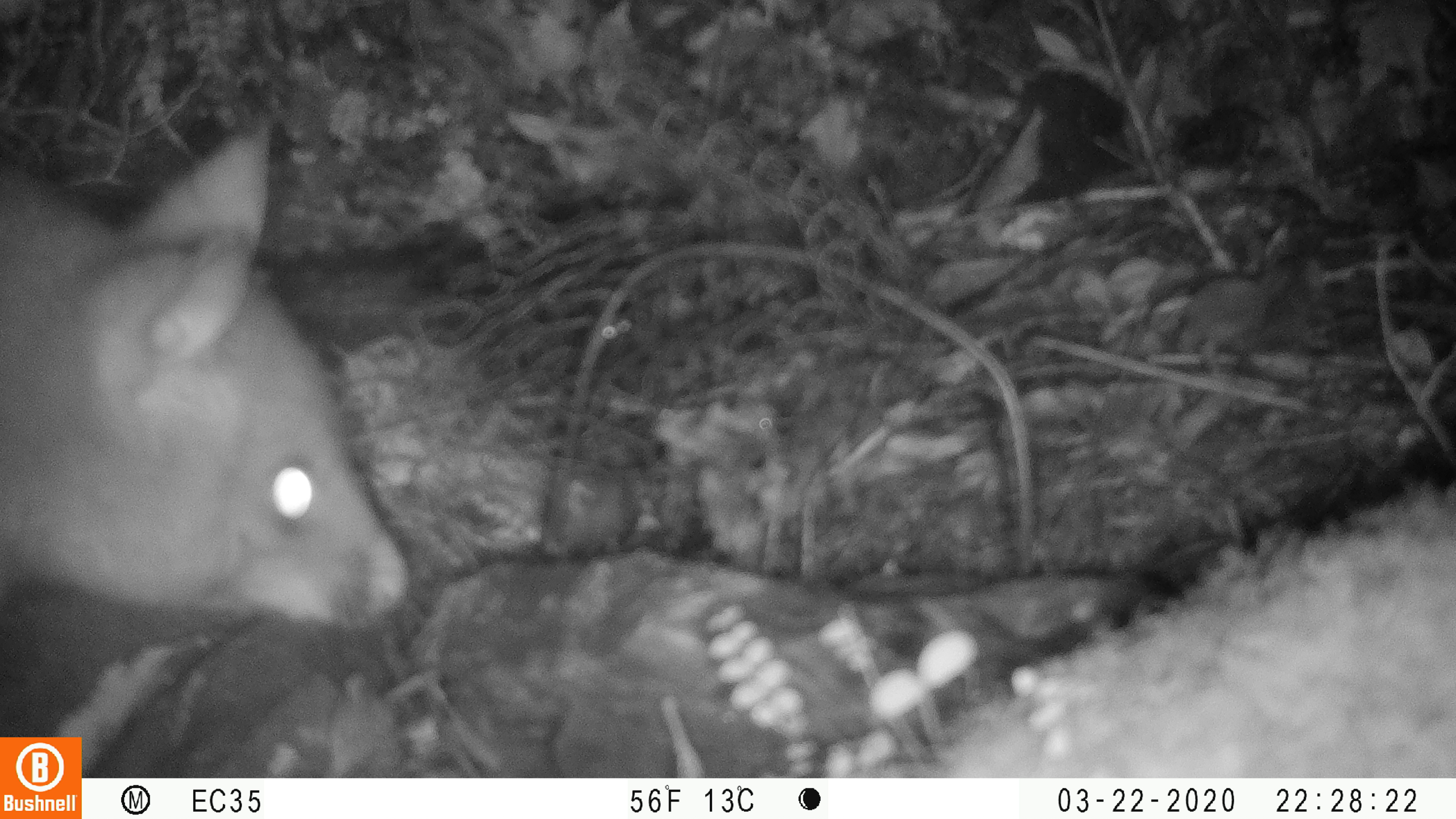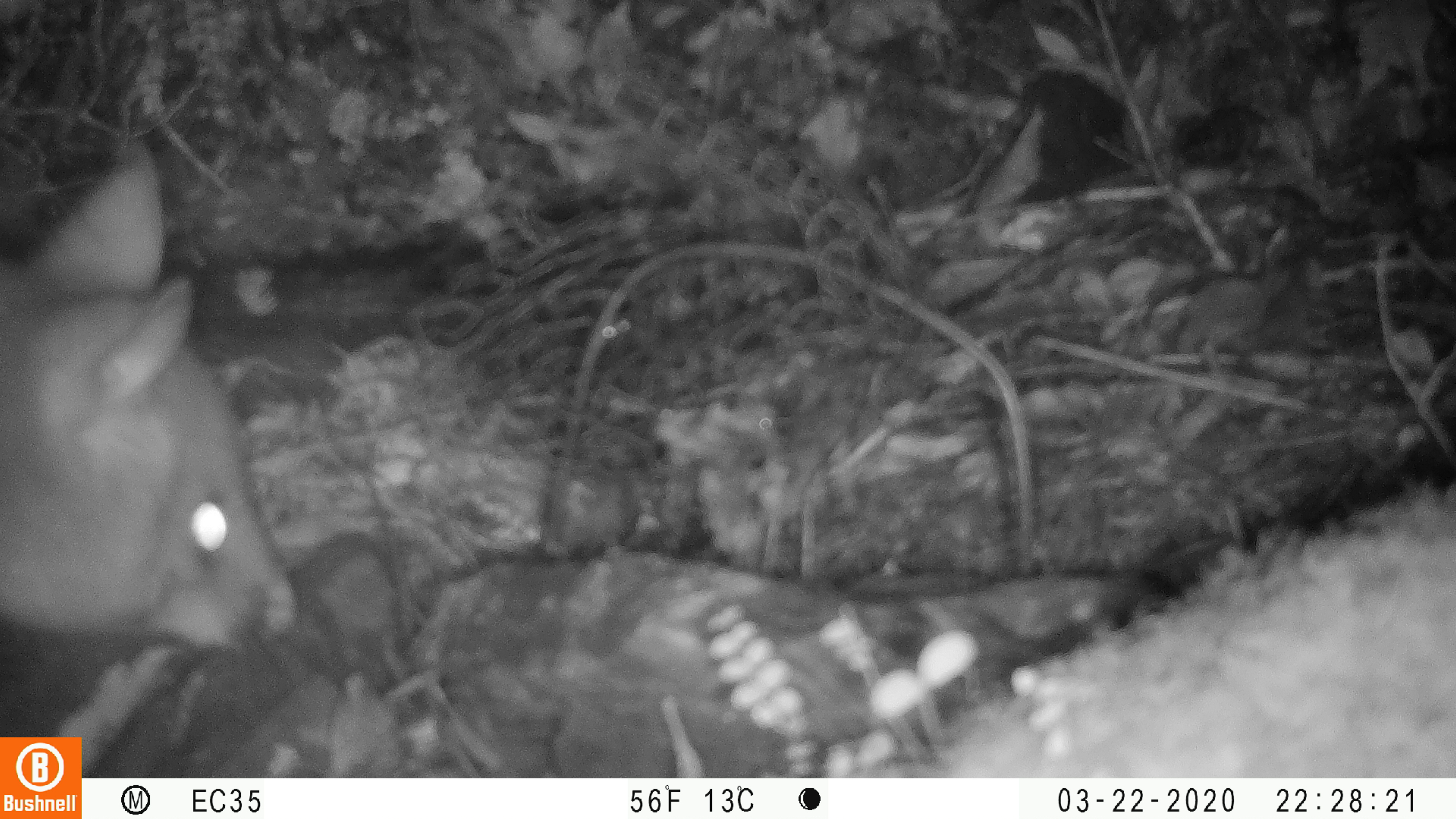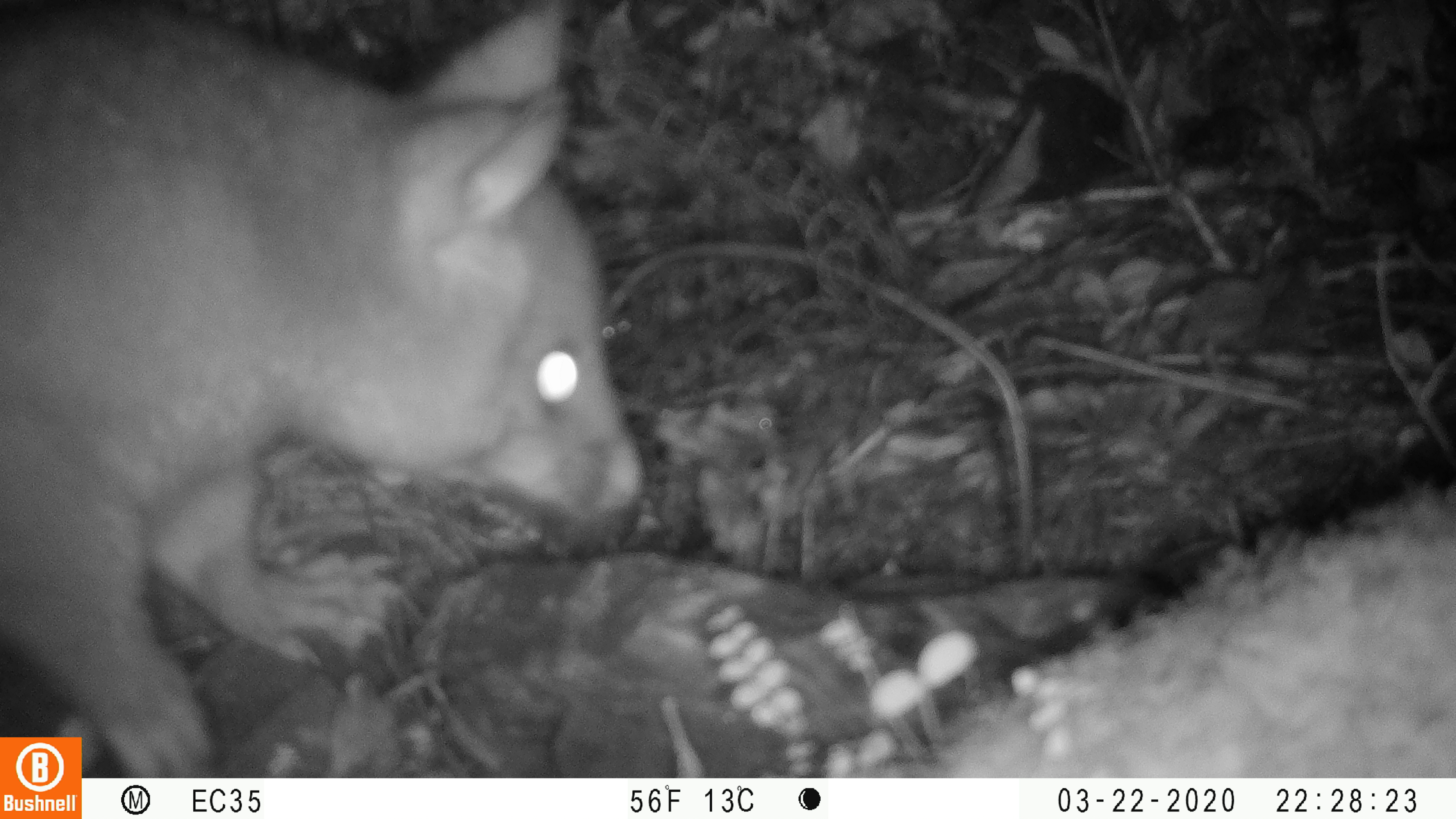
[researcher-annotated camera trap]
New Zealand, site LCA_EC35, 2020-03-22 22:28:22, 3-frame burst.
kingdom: Animalia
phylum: Chordata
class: Mammalia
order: Diprotodontia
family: Phalangeridae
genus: Trichosurus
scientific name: Trichosurus vulpecula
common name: common brushtail possum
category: possum